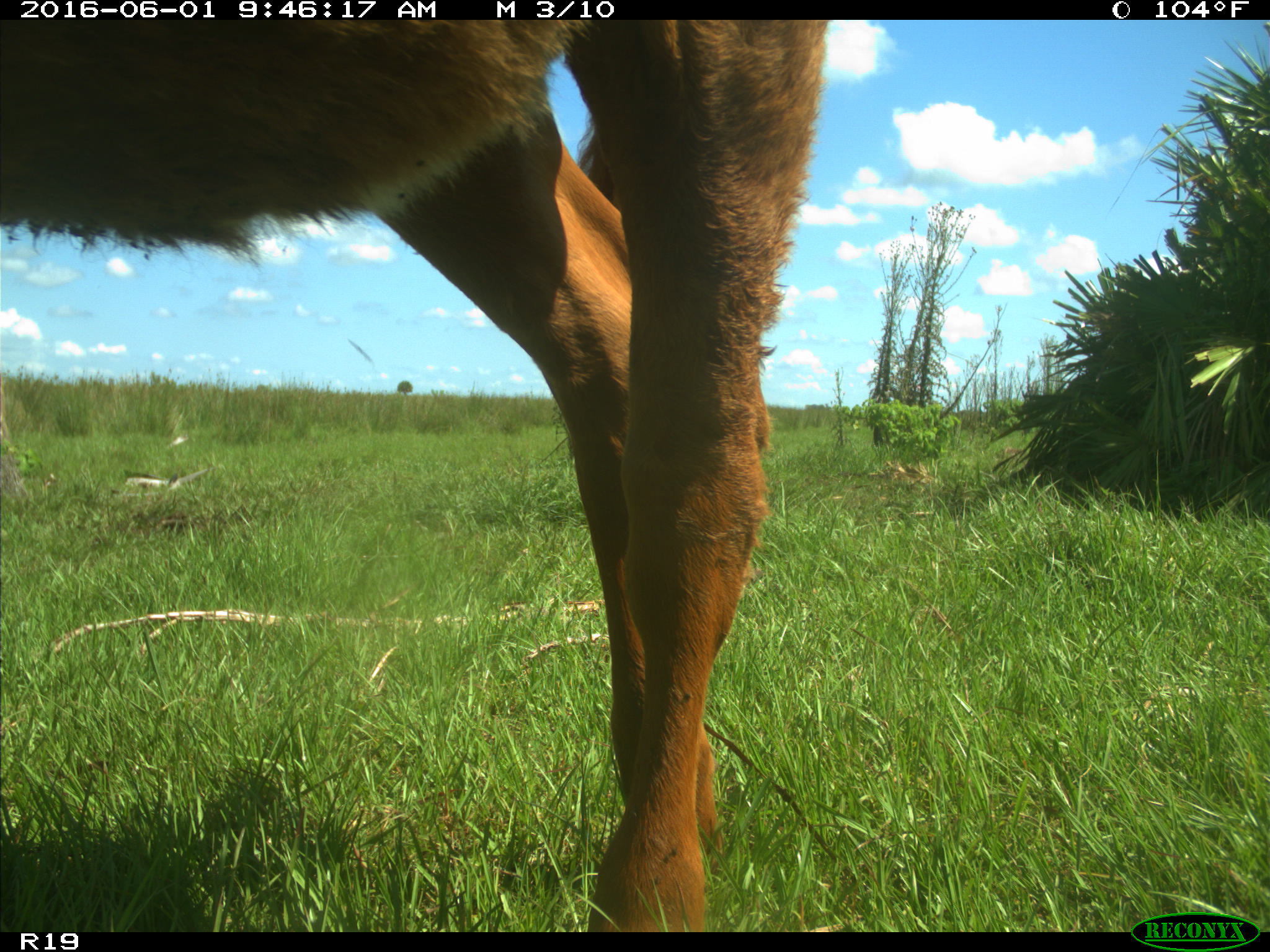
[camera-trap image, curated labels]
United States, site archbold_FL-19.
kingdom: Animalia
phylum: Chordata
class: Mammalia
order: Artiodactyla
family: Bovidae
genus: Bos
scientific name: Bos taurus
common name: domestic cow